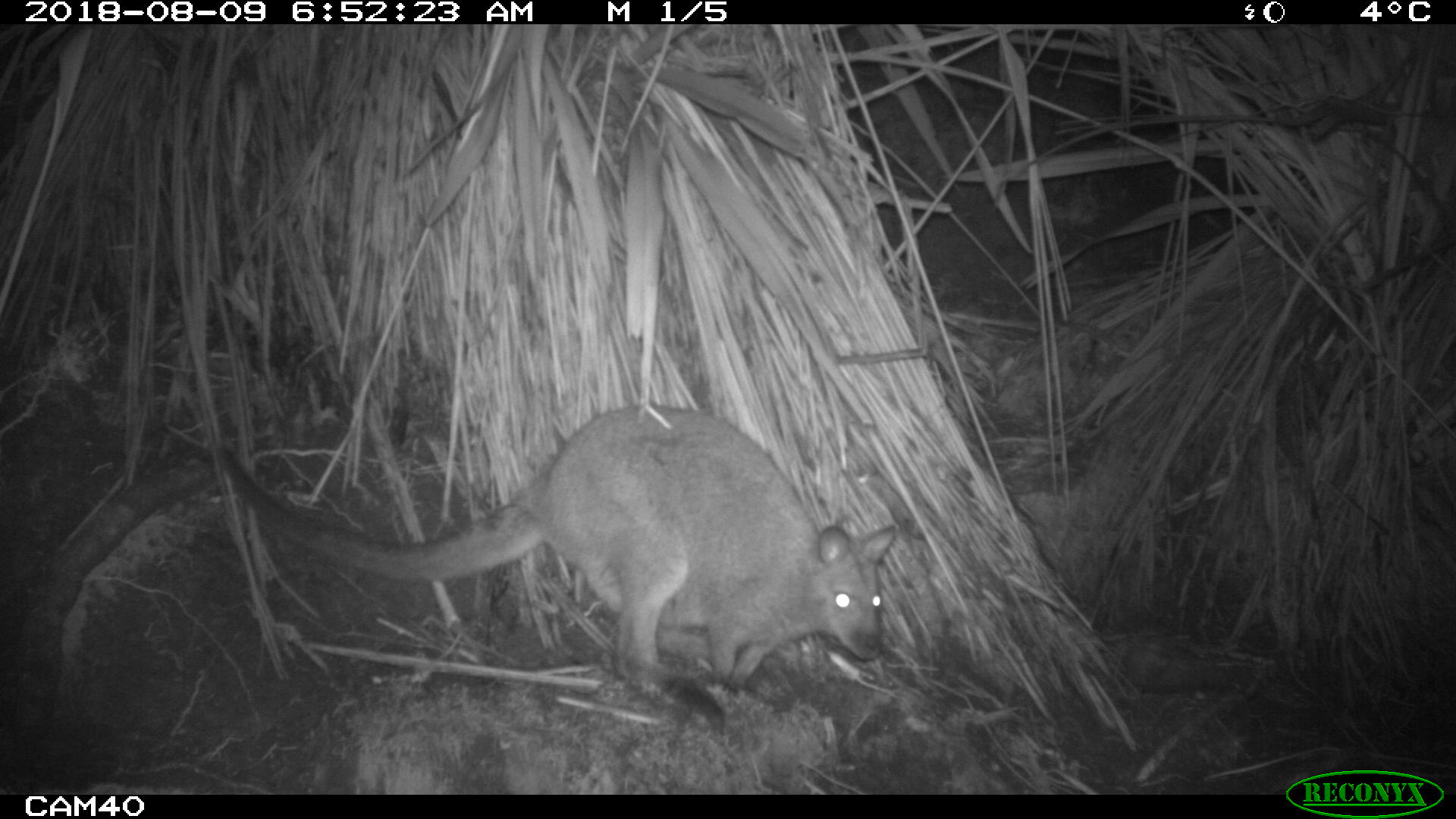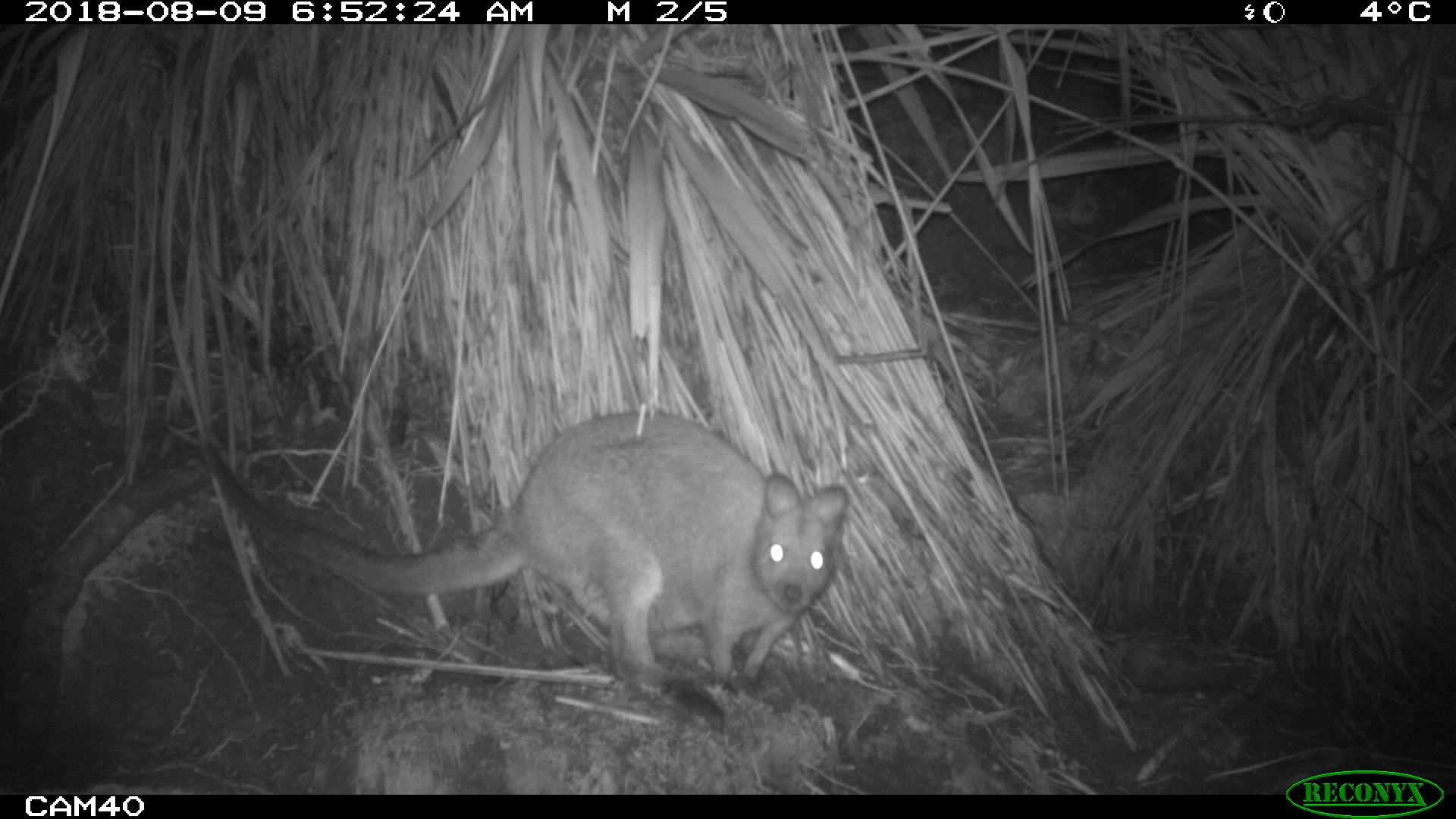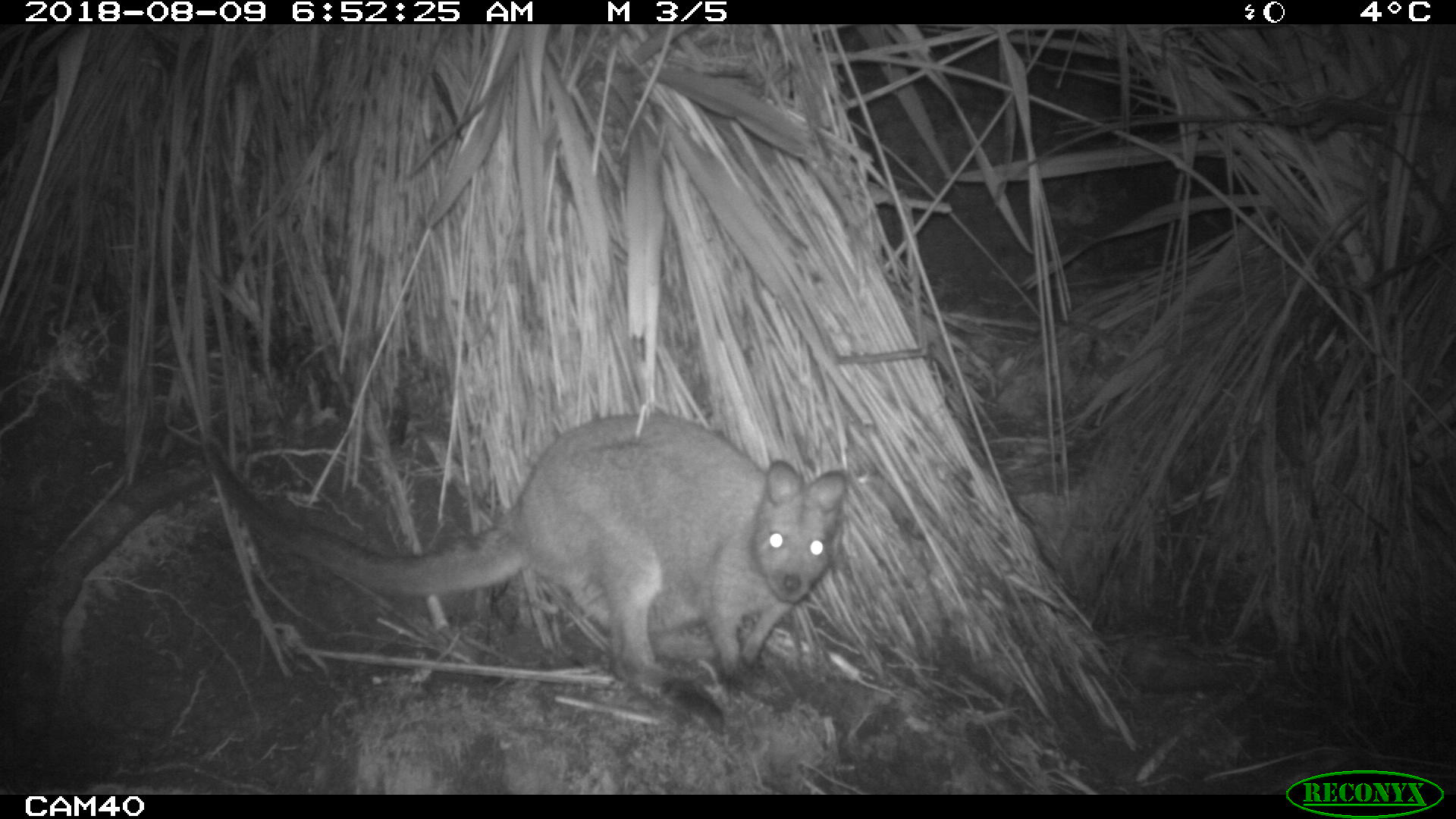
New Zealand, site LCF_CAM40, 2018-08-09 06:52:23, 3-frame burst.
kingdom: Animalia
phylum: Chordata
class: Mammalia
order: Diprotodontia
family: Macropodidae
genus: Notamacropus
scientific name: Notamacropus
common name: wallaby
Wallaby (Notamacropus).